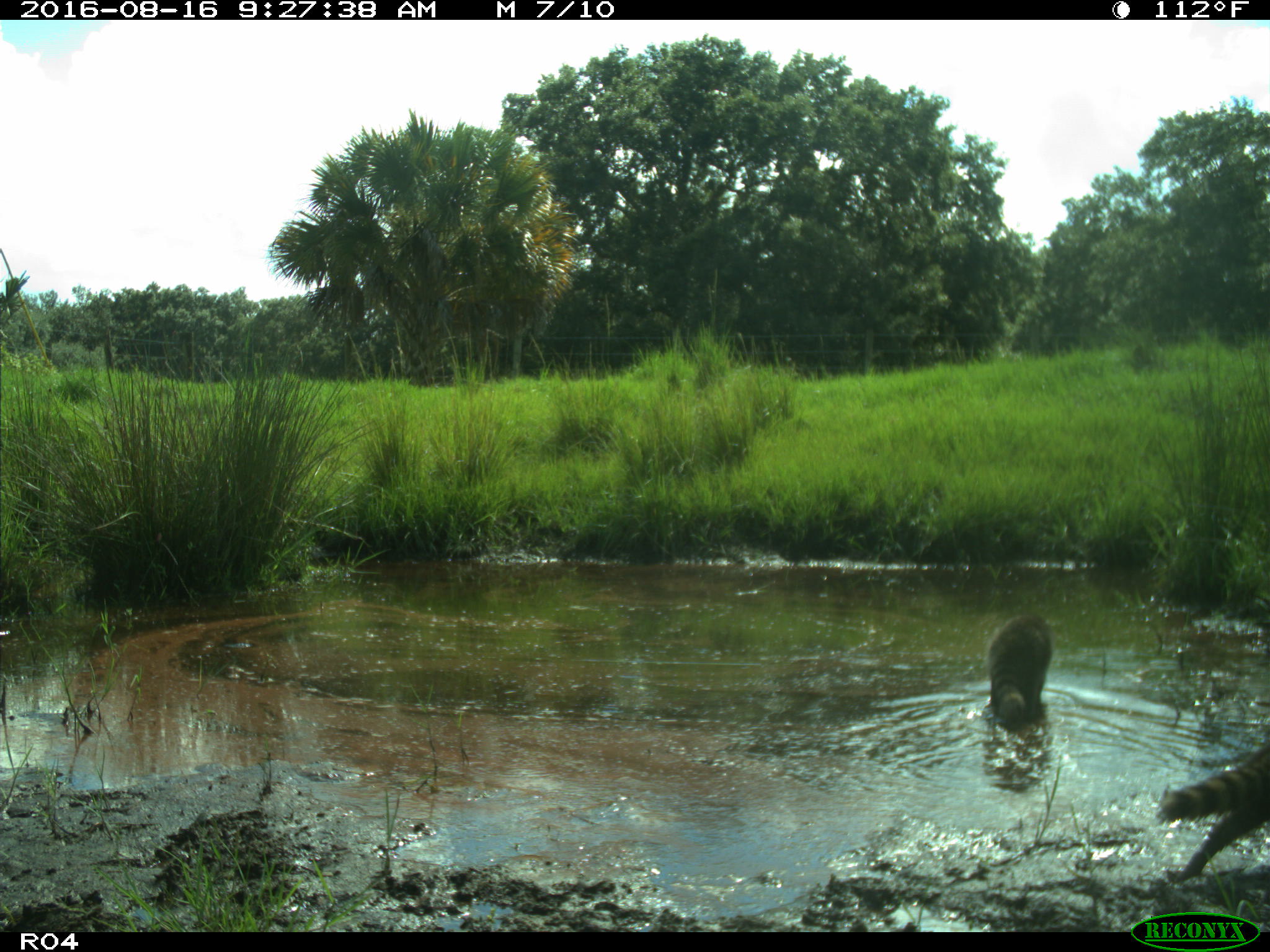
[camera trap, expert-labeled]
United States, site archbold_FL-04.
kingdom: Animalia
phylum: Chordata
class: Mammalia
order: Artiodactyla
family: Bovidae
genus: Bos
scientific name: Bos taurus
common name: domestic cow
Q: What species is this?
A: Bos taurus (domestic cow).